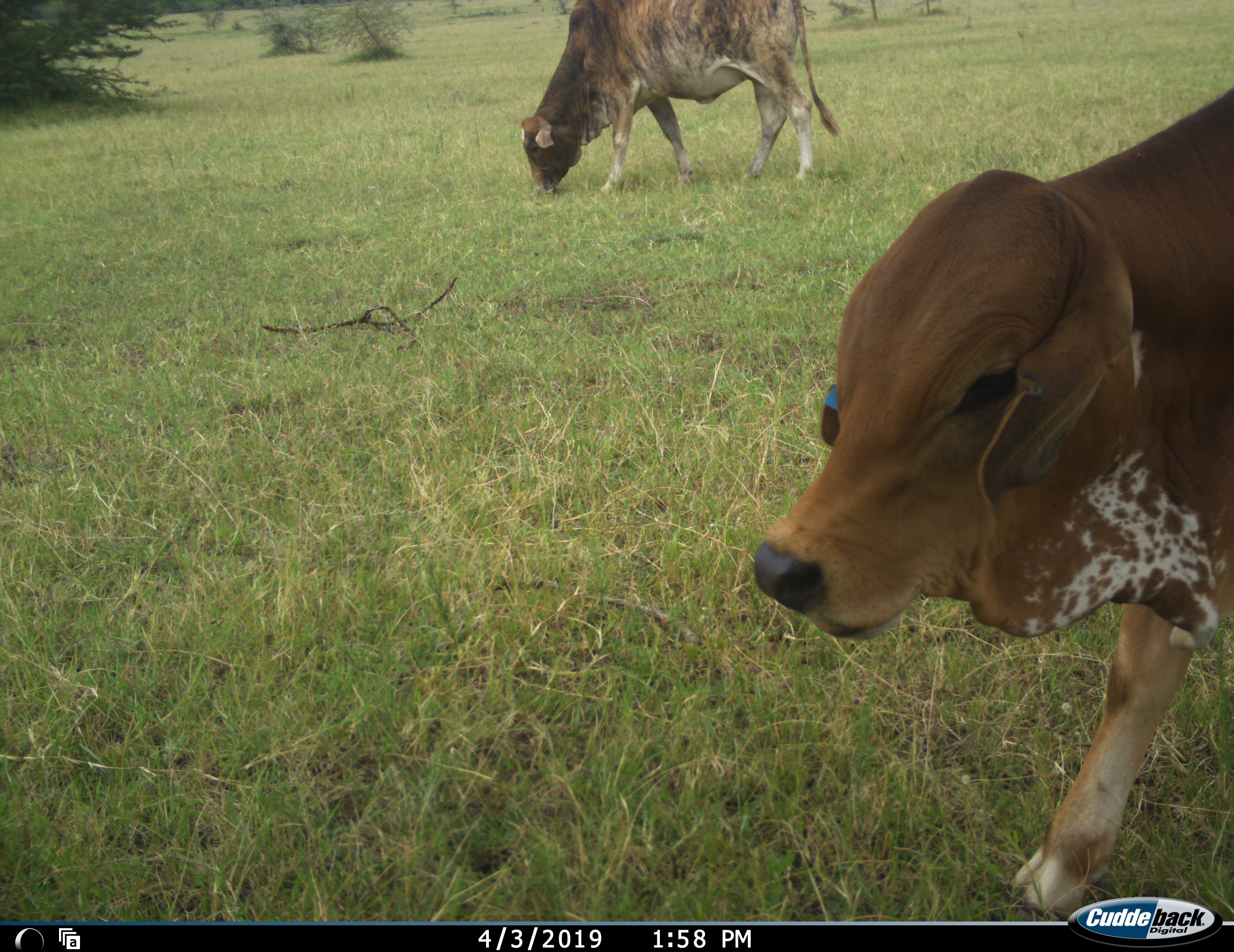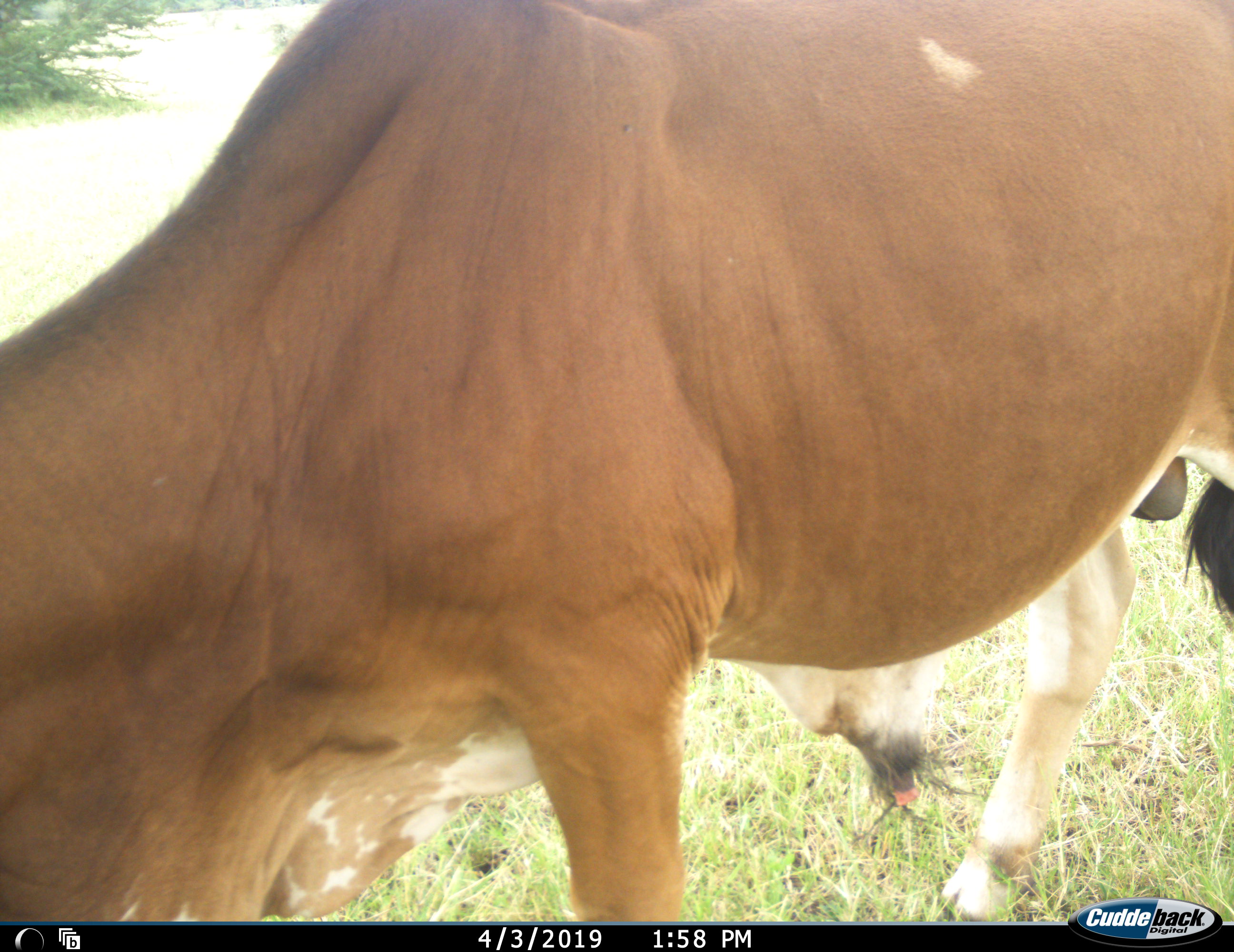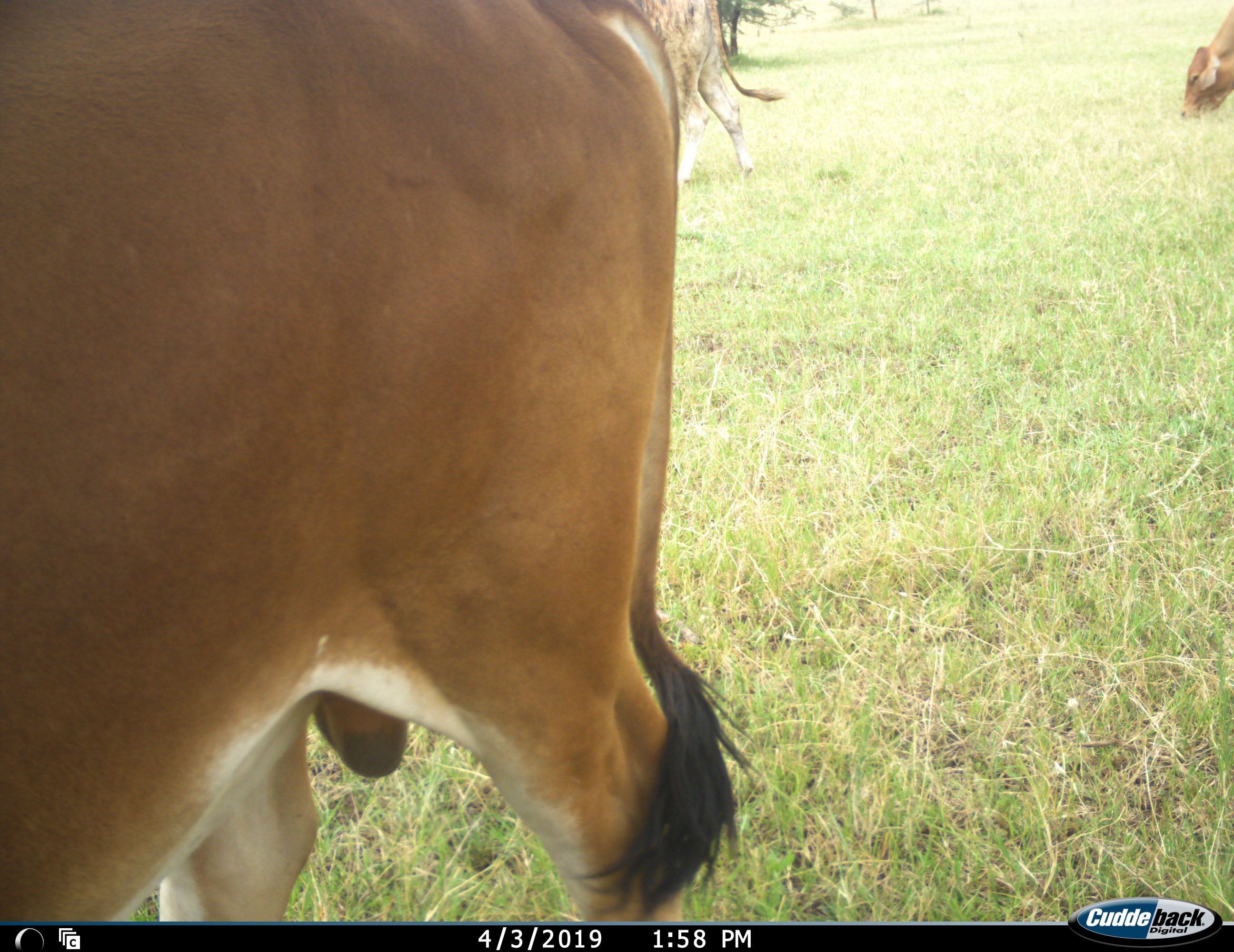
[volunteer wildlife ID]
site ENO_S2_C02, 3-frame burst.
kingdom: Animalia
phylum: Chordata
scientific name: Vertebrata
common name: domestic animal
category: domesticanimal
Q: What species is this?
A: Domesticanimal (domestic animal) (Vertebrata).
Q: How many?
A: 3.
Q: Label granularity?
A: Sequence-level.